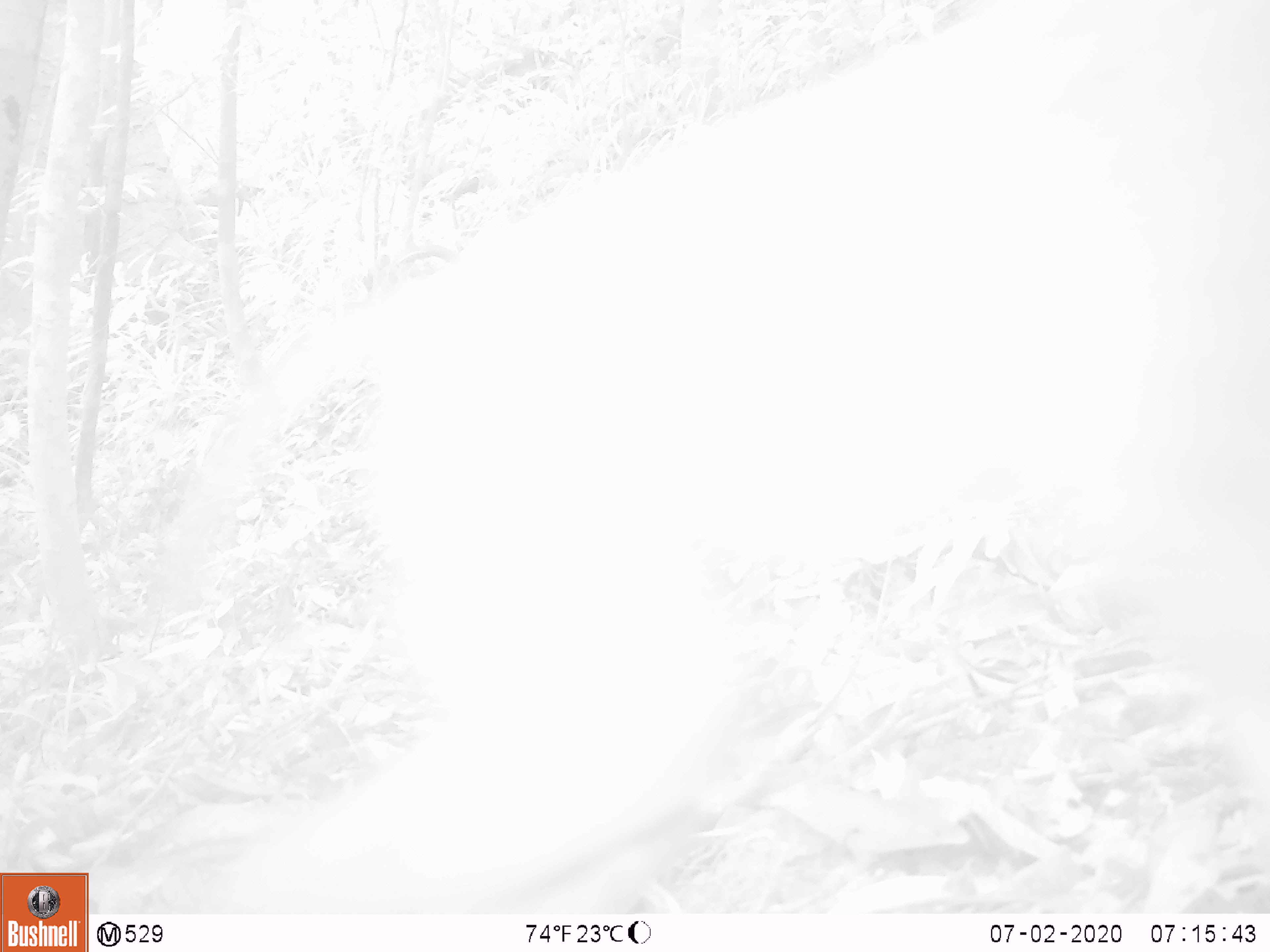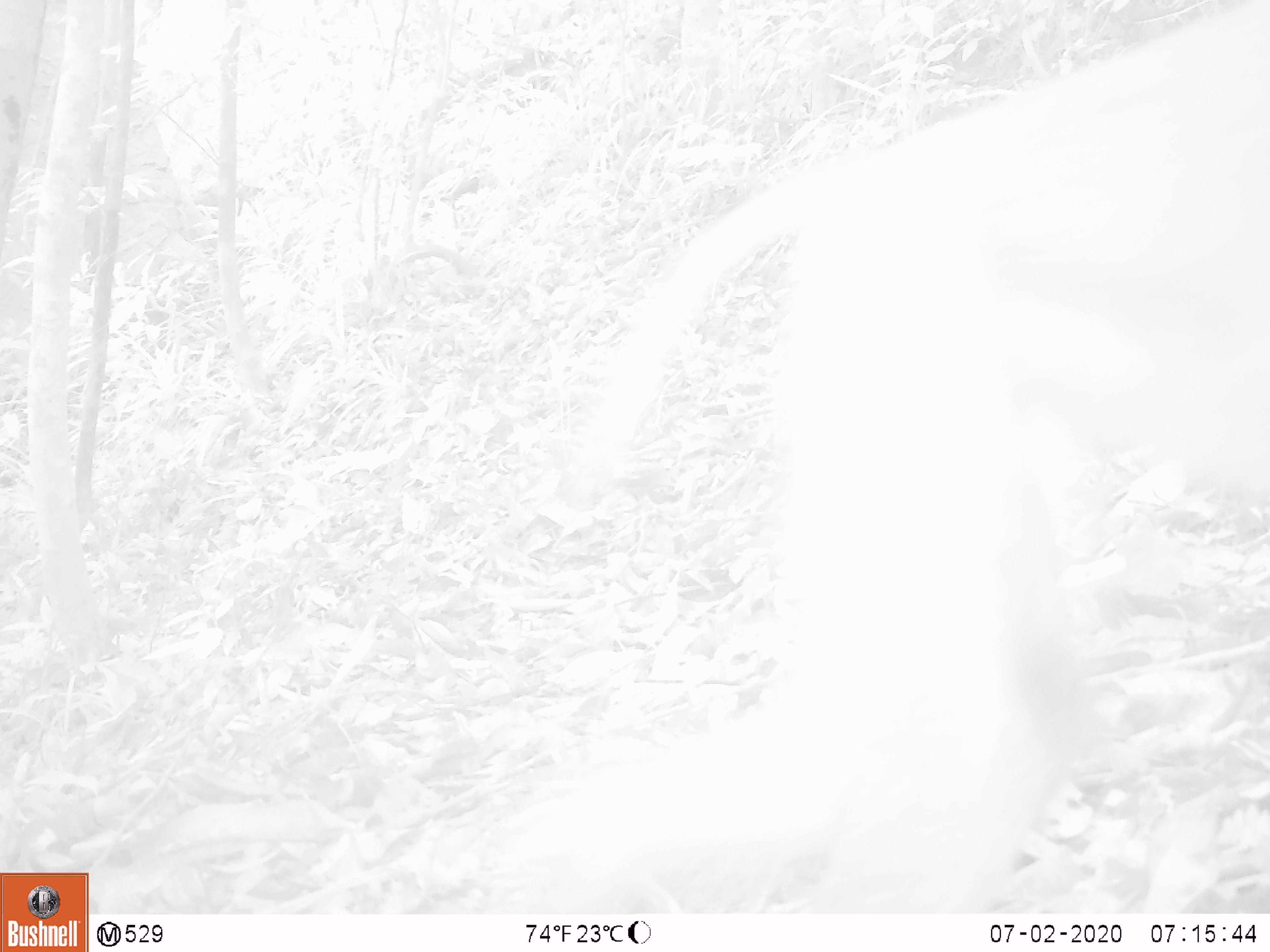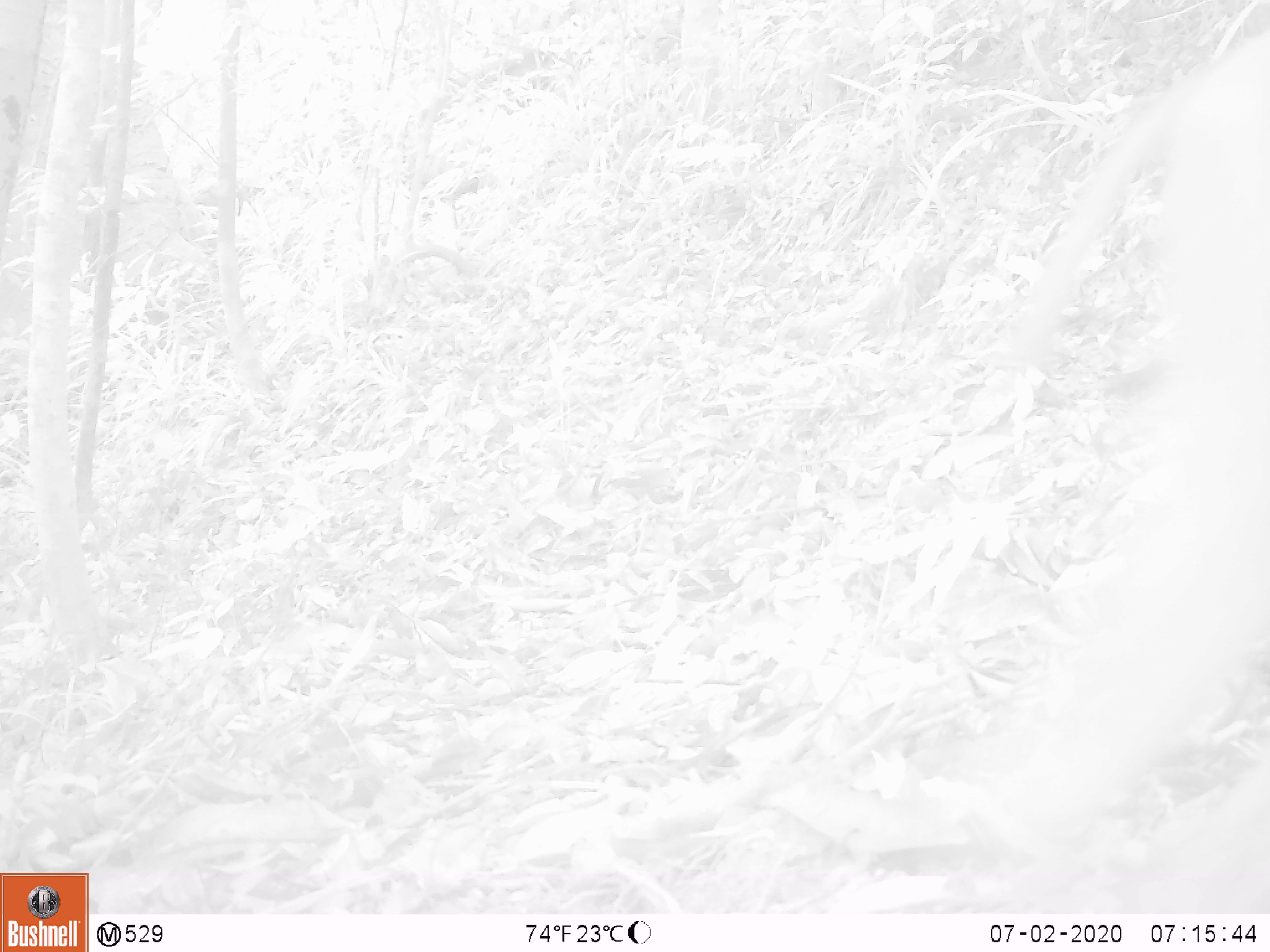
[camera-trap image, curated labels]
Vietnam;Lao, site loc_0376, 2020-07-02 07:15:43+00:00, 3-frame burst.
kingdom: Animalia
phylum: Chordata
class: Mammalia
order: Primates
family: Cercopithecidae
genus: Macaca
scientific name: Macaca nemestrina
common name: pig-tailed macaque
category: pig tailed macaque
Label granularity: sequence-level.